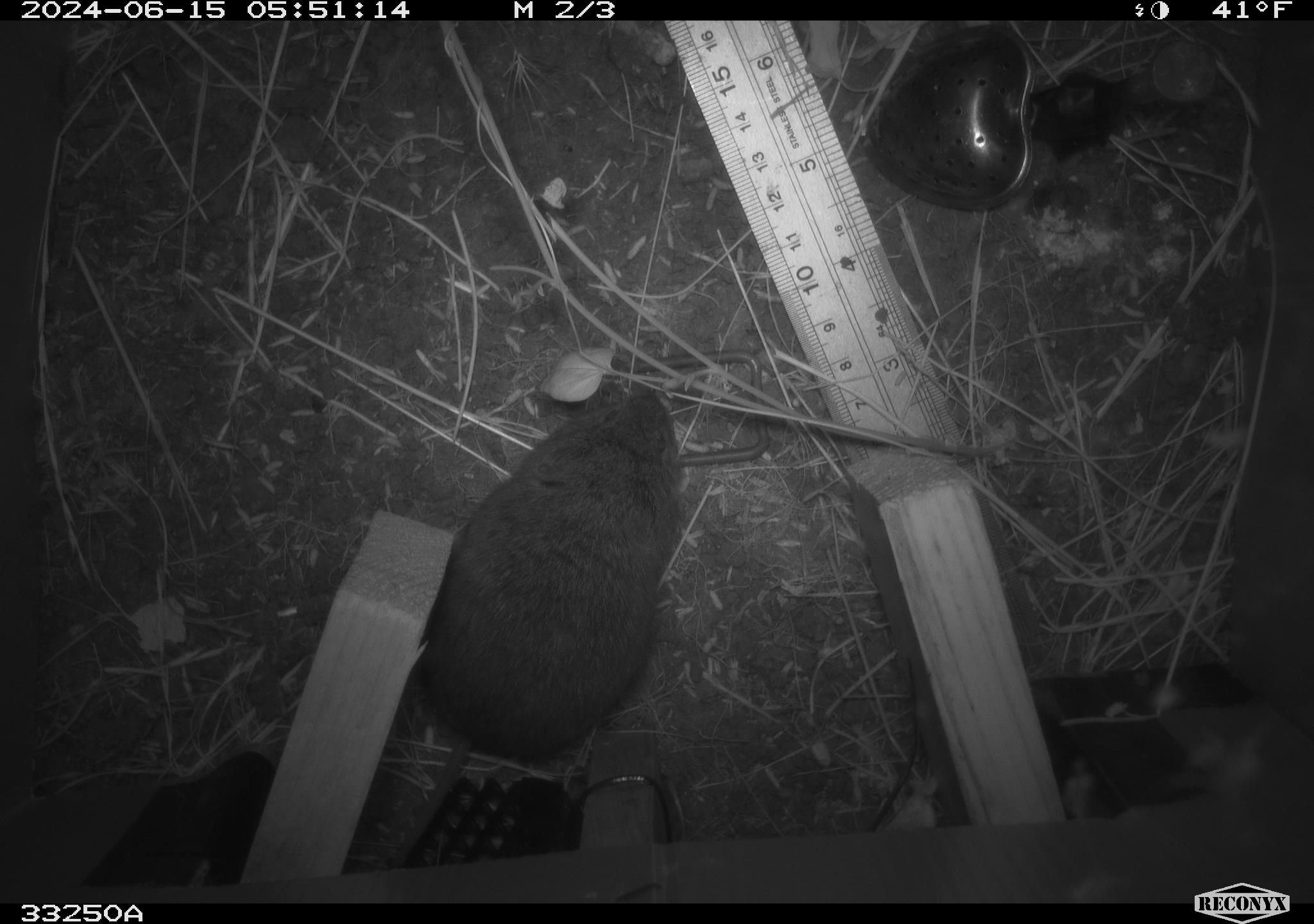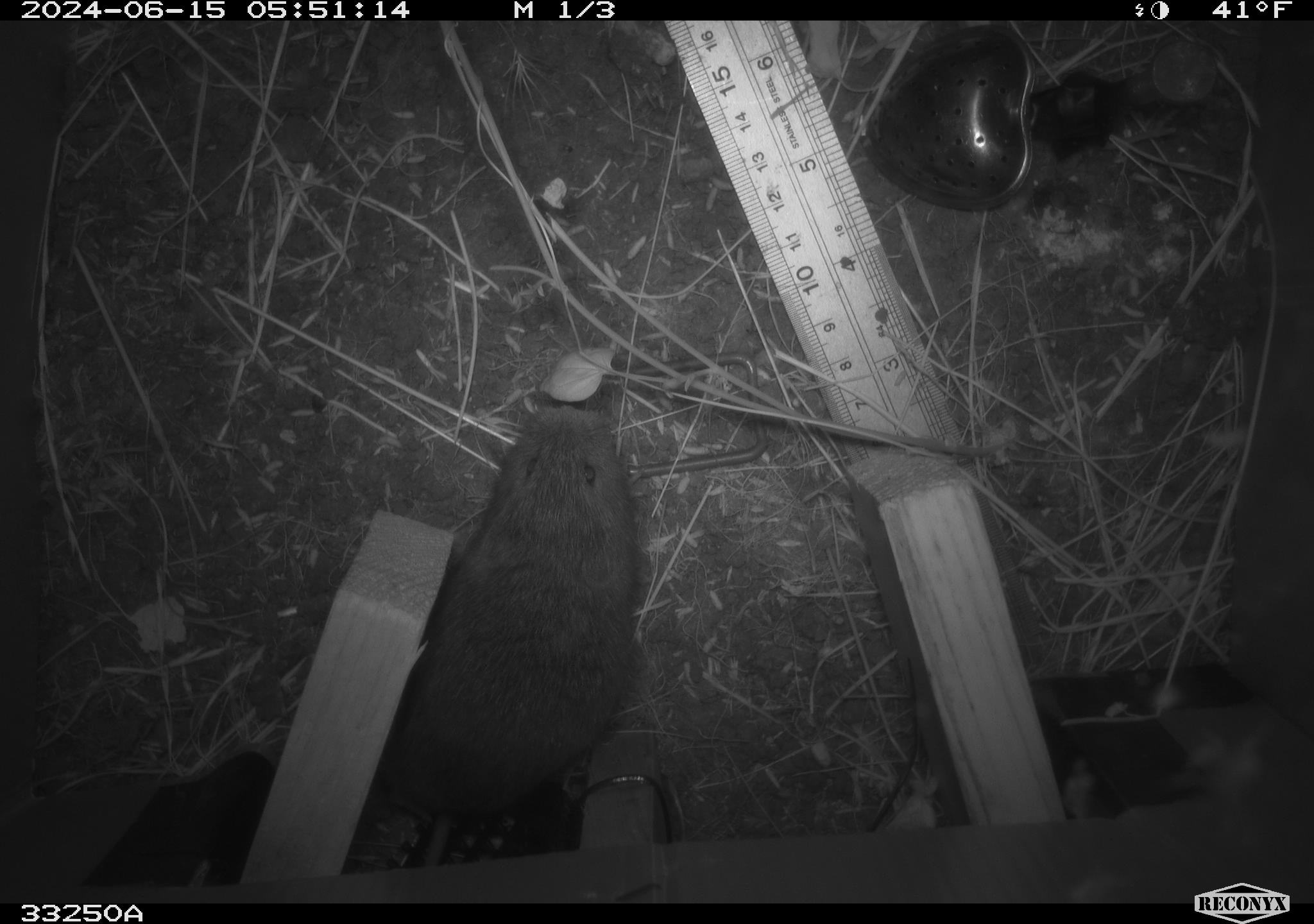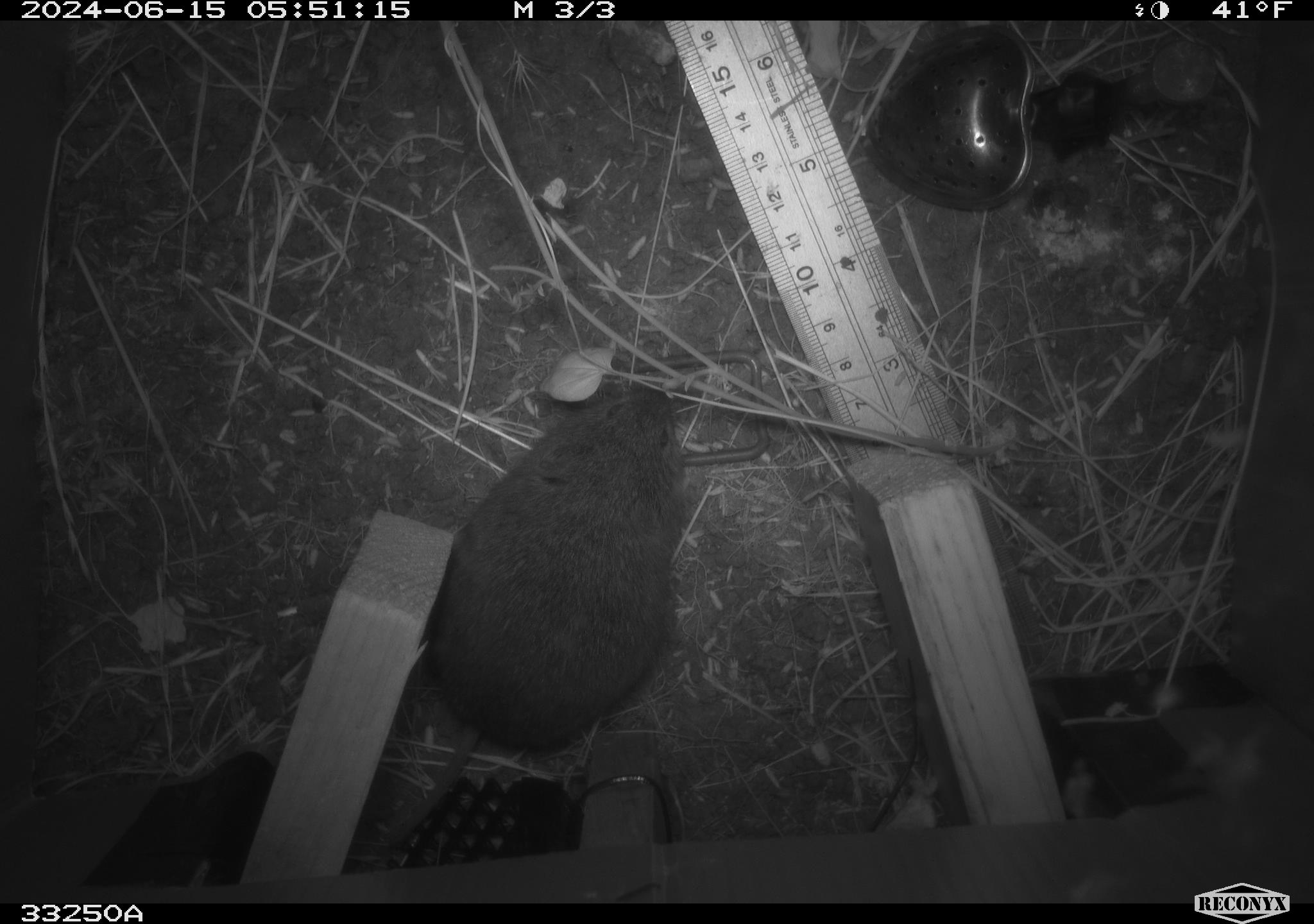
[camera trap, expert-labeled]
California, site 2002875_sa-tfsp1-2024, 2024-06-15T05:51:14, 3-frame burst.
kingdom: Animalia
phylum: Chordata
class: Mammalia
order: Rodentia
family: Cricetidae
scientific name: Arvicolinae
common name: voles, lemmings, and muskrats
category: arvicolinae subfamily